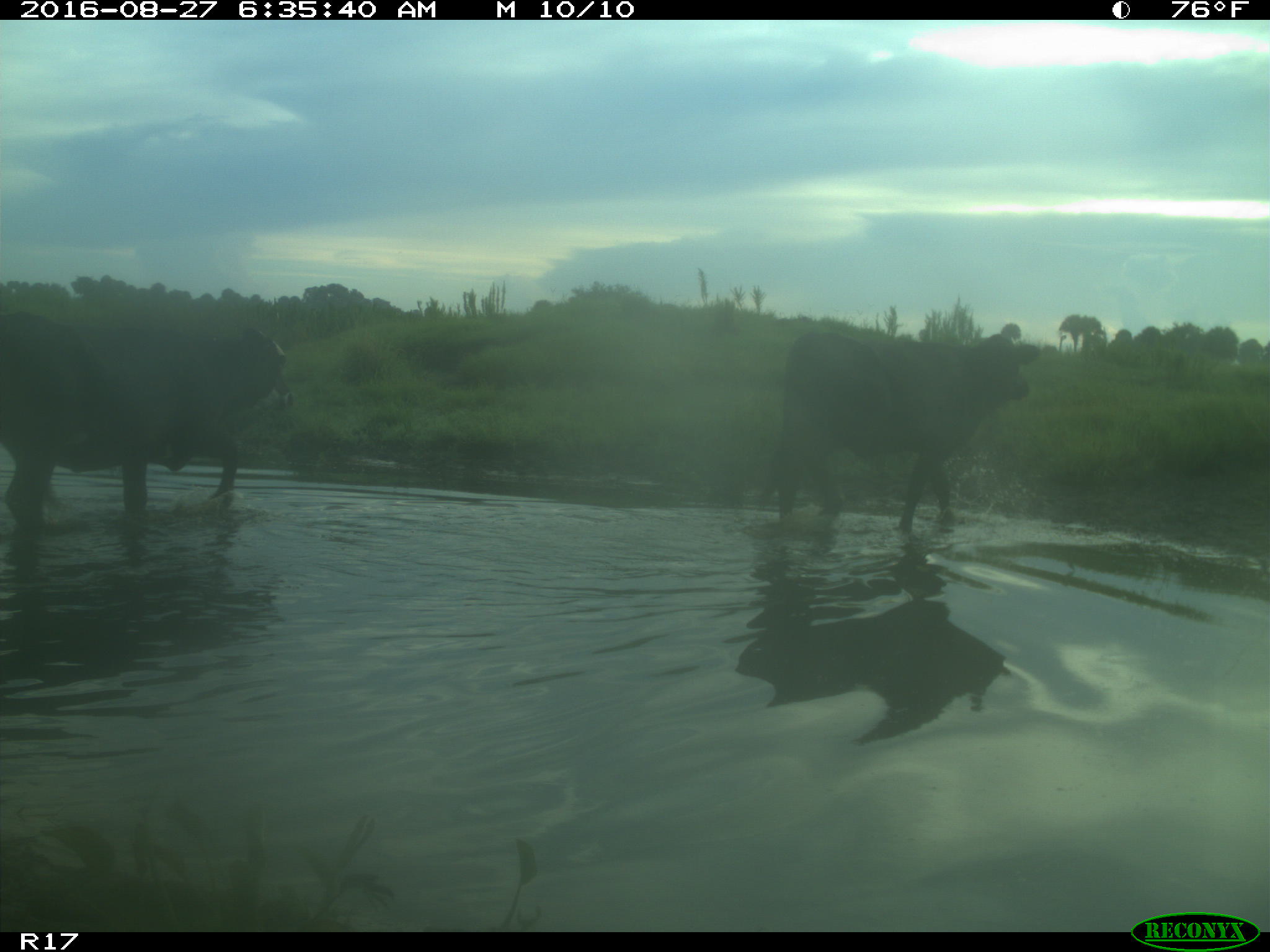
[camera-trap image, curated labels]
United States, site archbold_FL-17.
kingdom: Animalia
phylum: Chordata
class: Mammalia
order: Artiodactyla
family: Bovidae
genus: Bos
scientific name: Bos taurus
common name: domestic cow